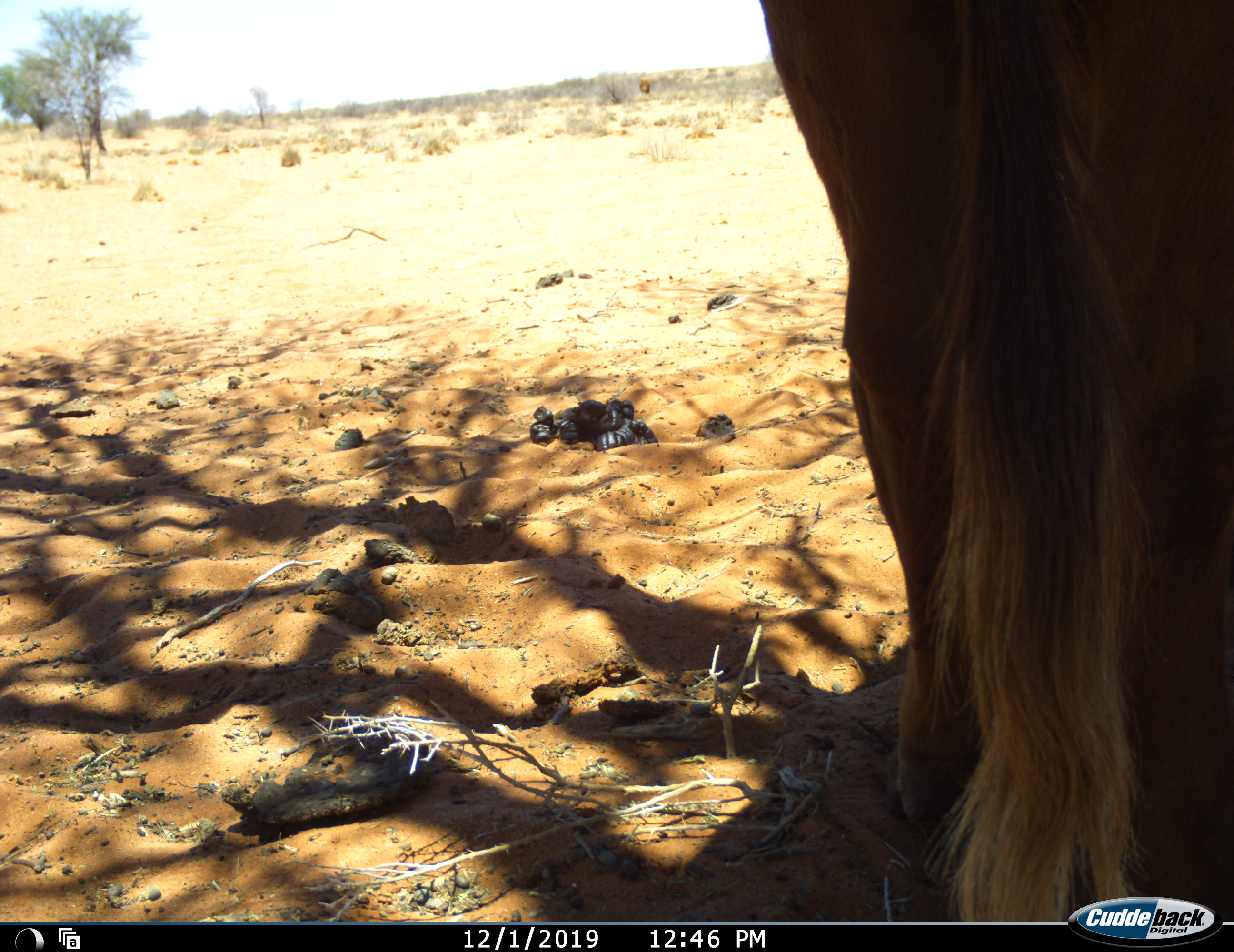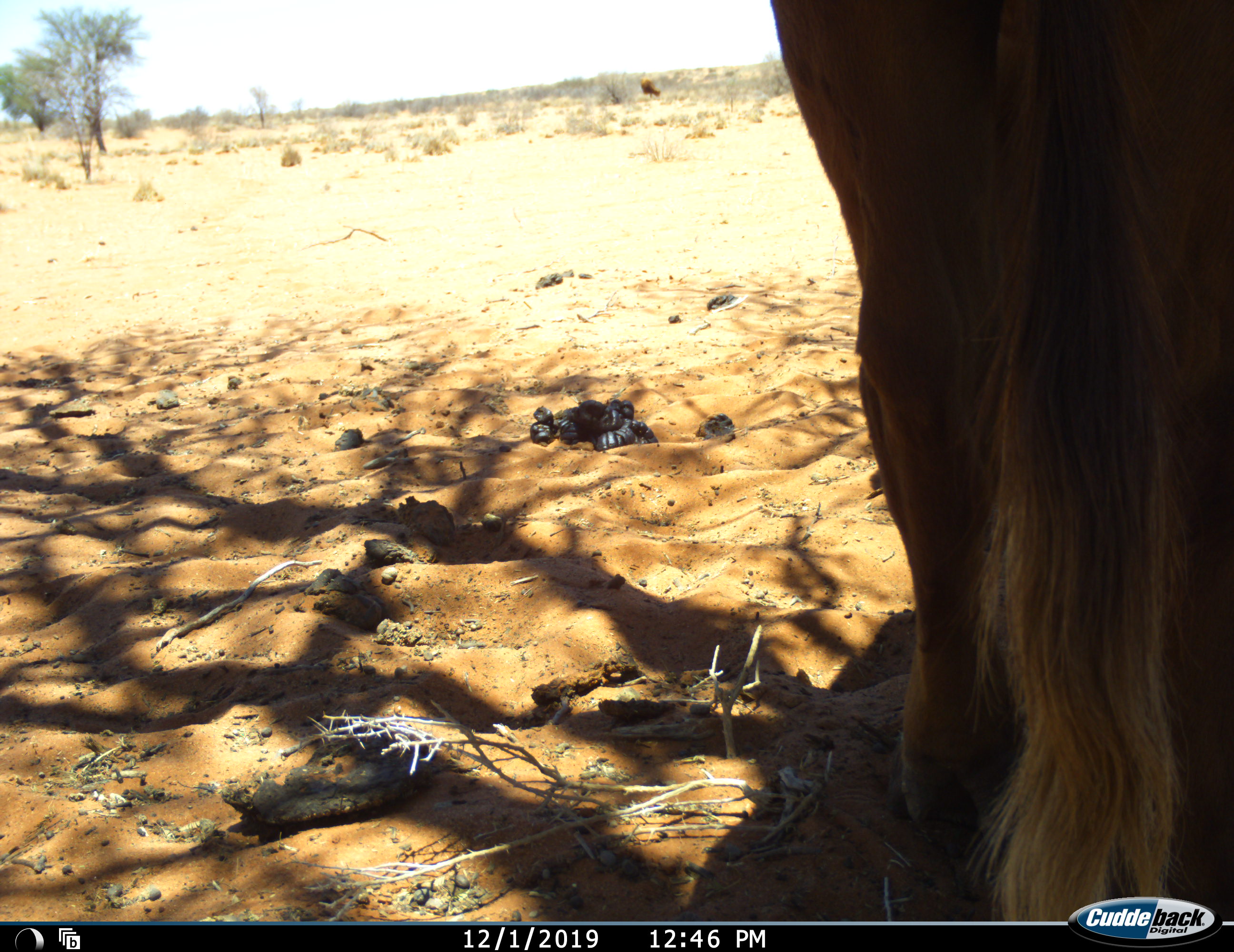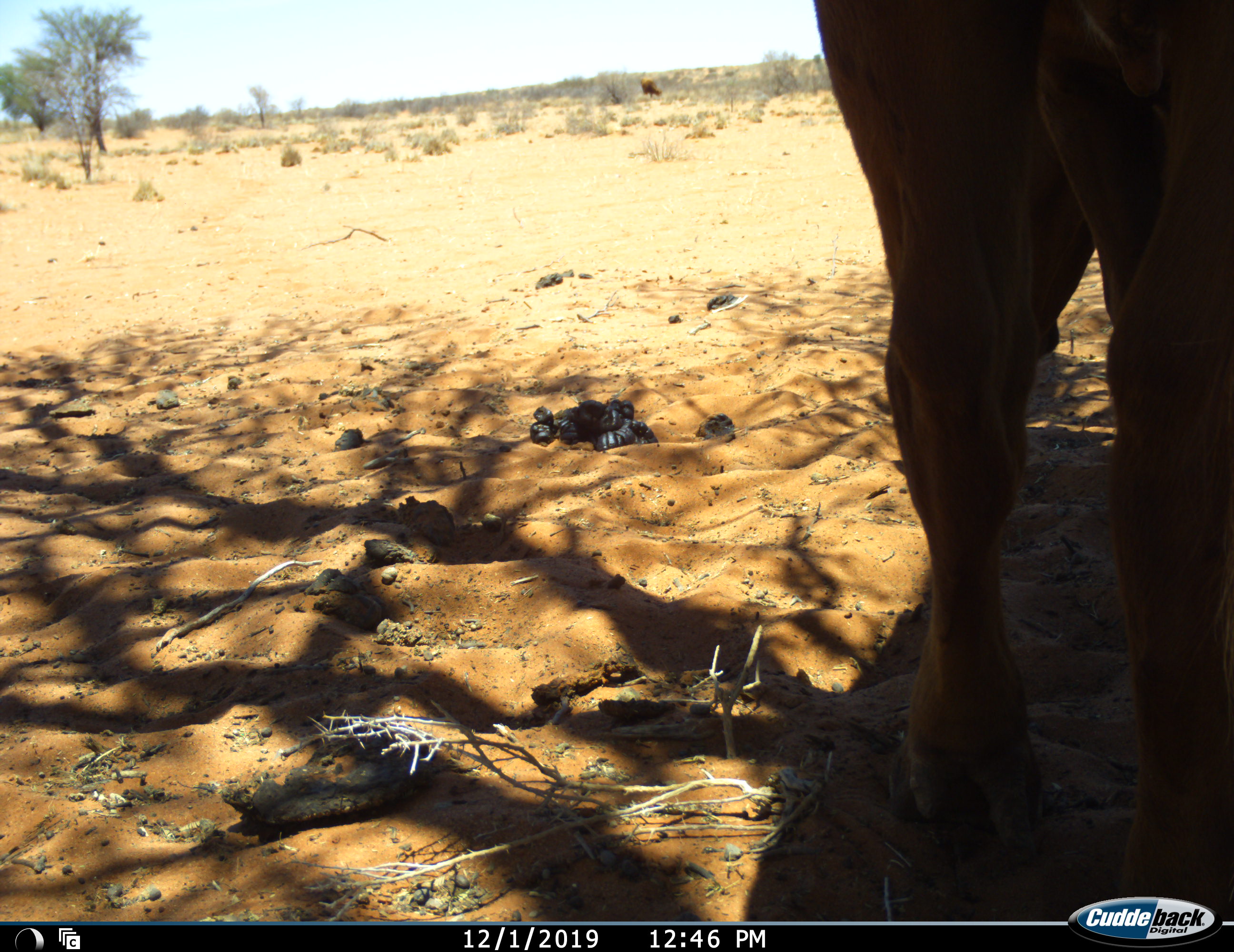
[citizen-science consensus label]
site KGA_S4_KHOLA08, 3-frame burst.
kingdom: Animalia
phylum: Chordata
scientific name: Vertebrata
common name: domestic animal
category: domesticanimal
Domesticanimal (domestic animal) (Vertebrata), count 1. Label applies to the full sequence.